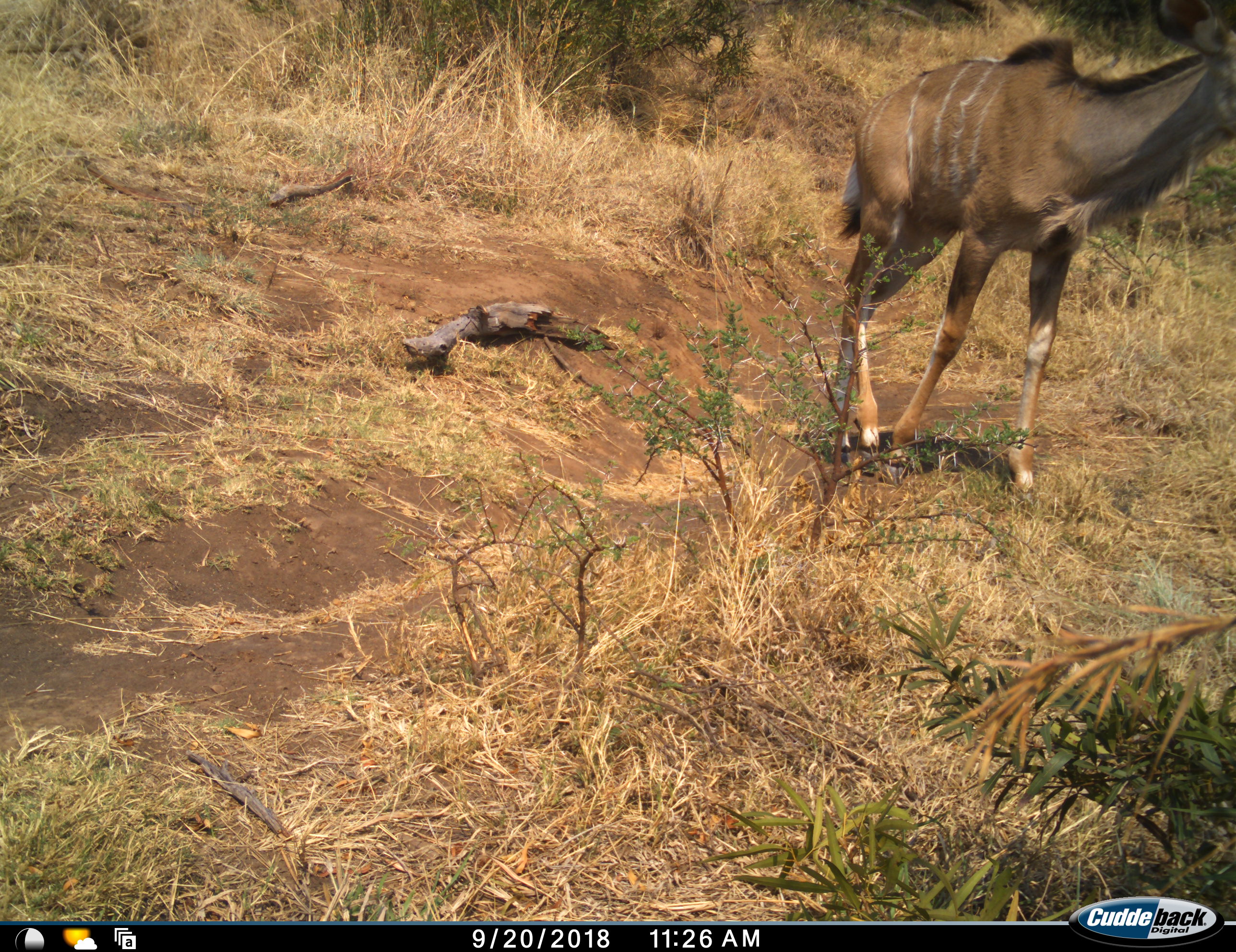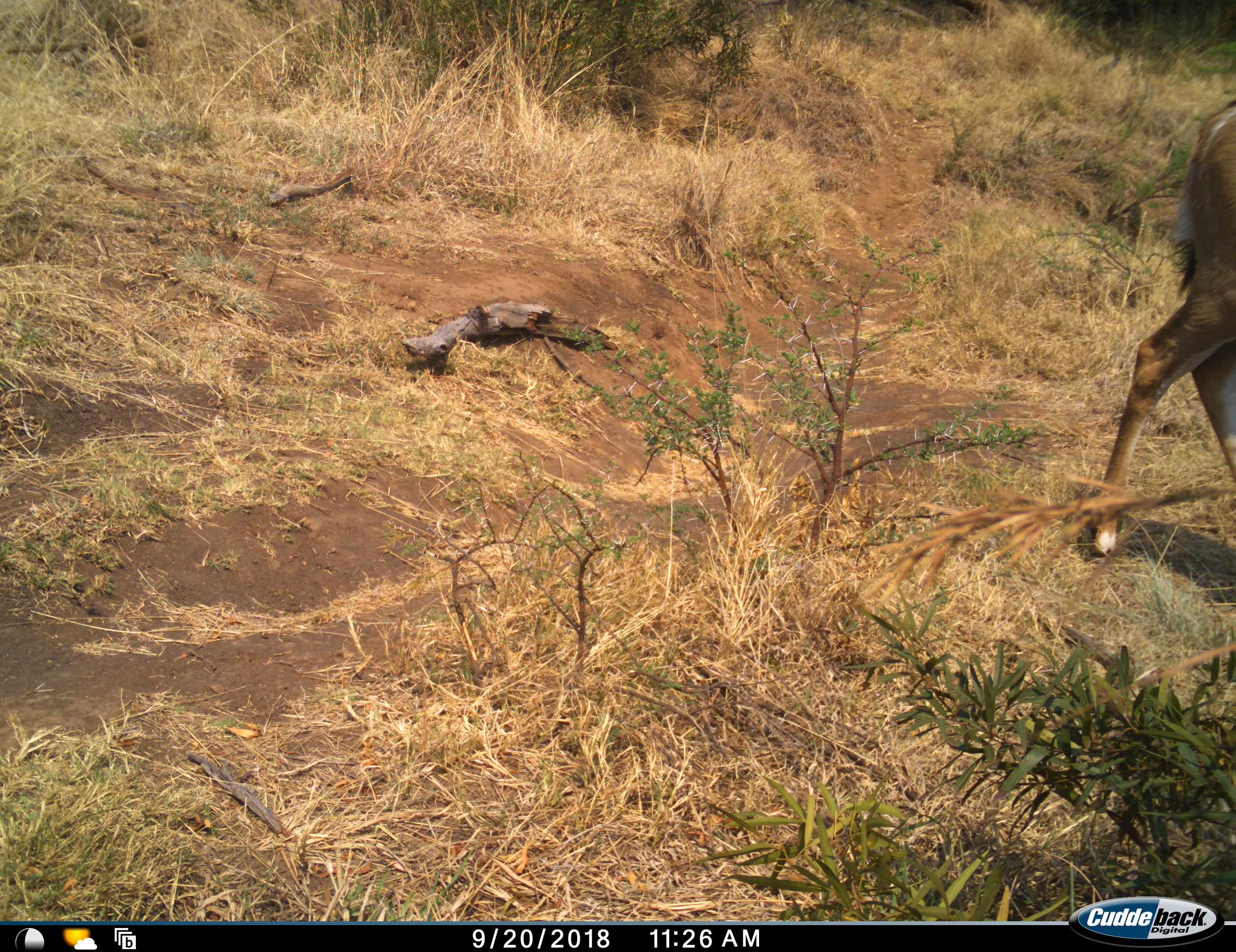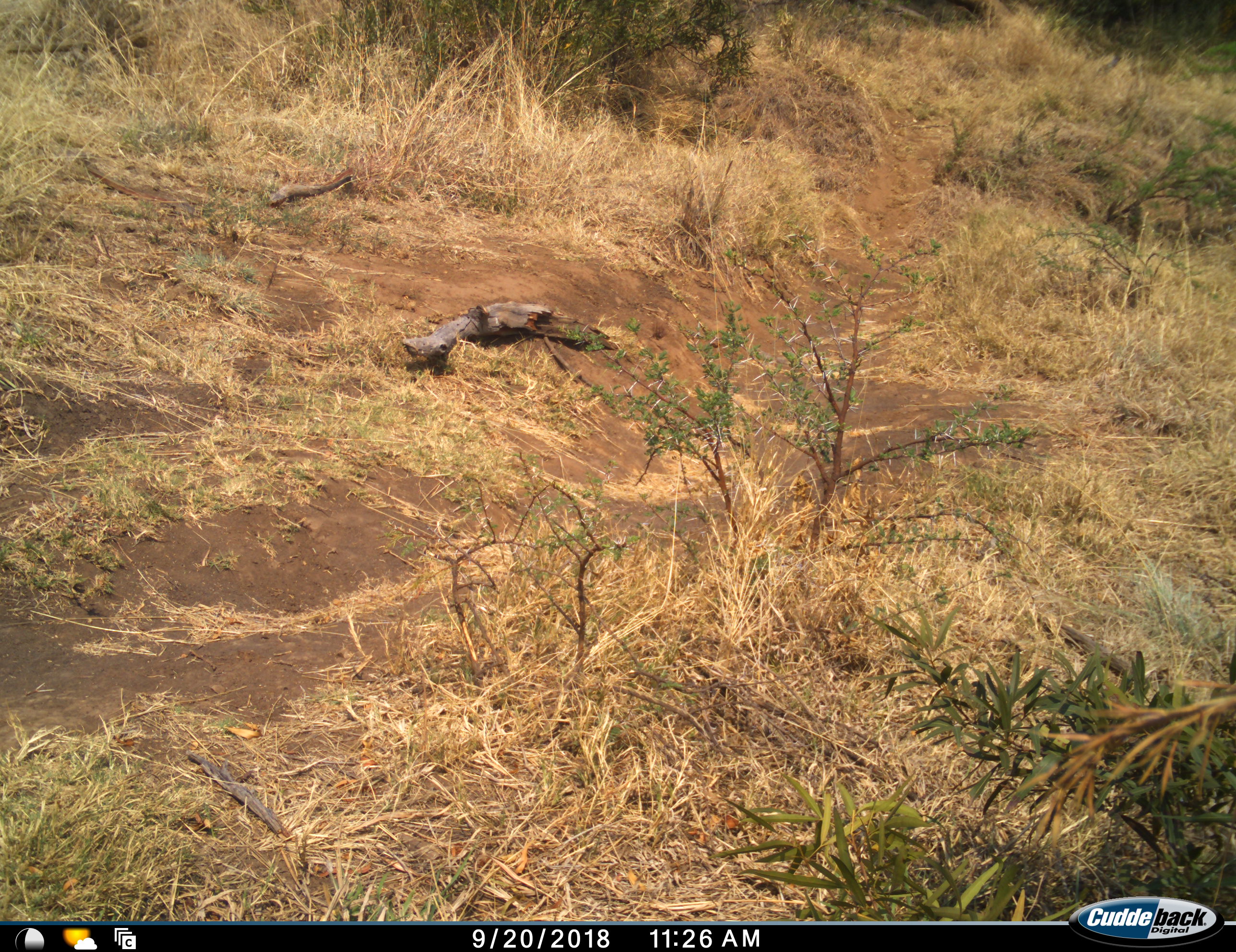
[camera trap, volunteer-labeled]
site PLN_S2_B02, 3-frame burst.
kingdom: Animalia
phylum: Chordata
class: Mammalia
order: Artiodactyla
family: Bovidae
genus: Tragelaphus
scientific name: Tragelaphus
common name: kudu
Kudu (Tragelaphus), count 1. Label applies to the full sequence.